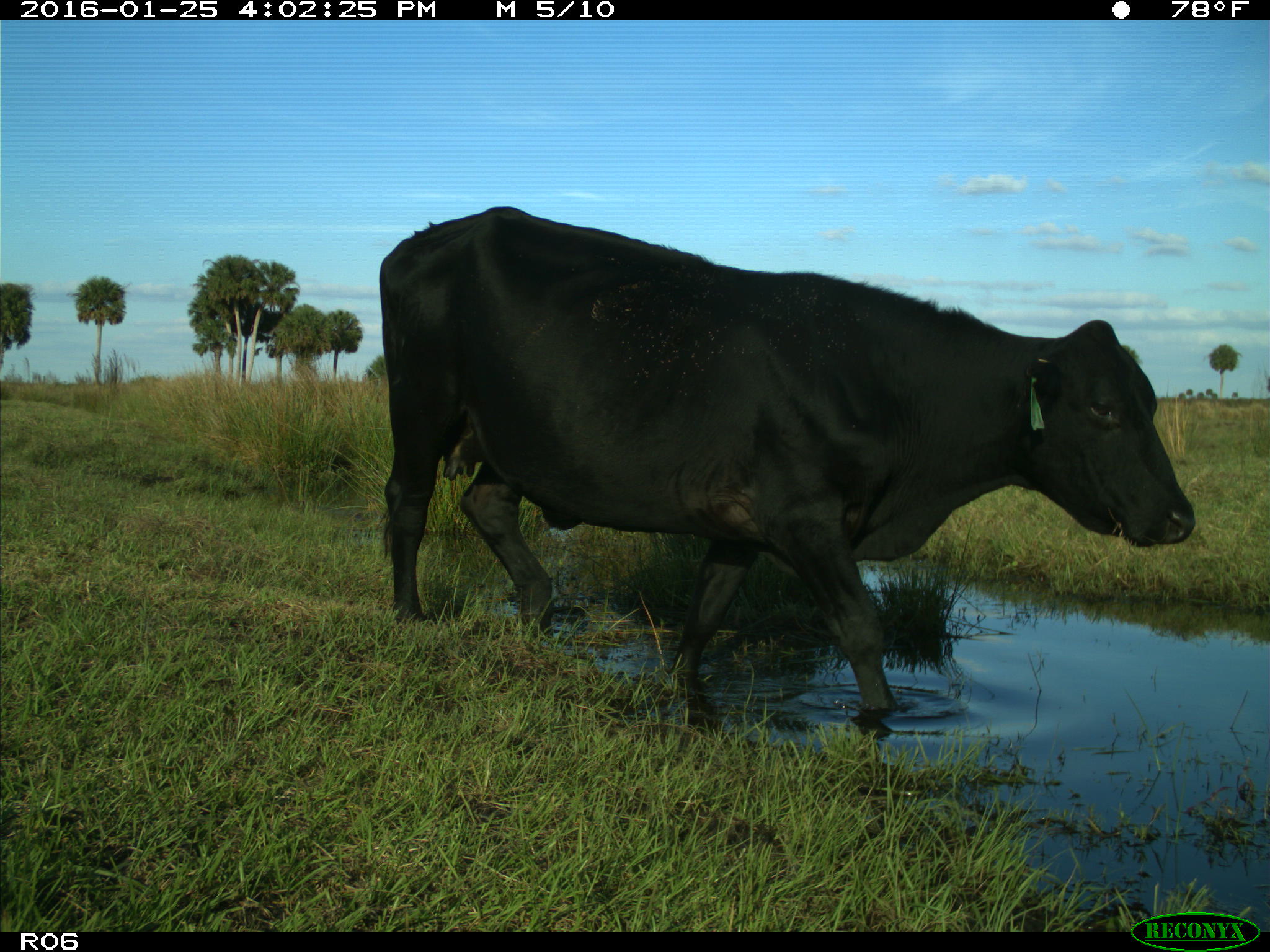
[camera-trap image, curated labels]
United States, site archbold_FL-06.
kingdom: Animalia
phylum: Chordata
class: Mammalia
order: Artiodactyla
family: Bovidae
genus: Bos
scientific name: Bos taurus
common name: domestic cow